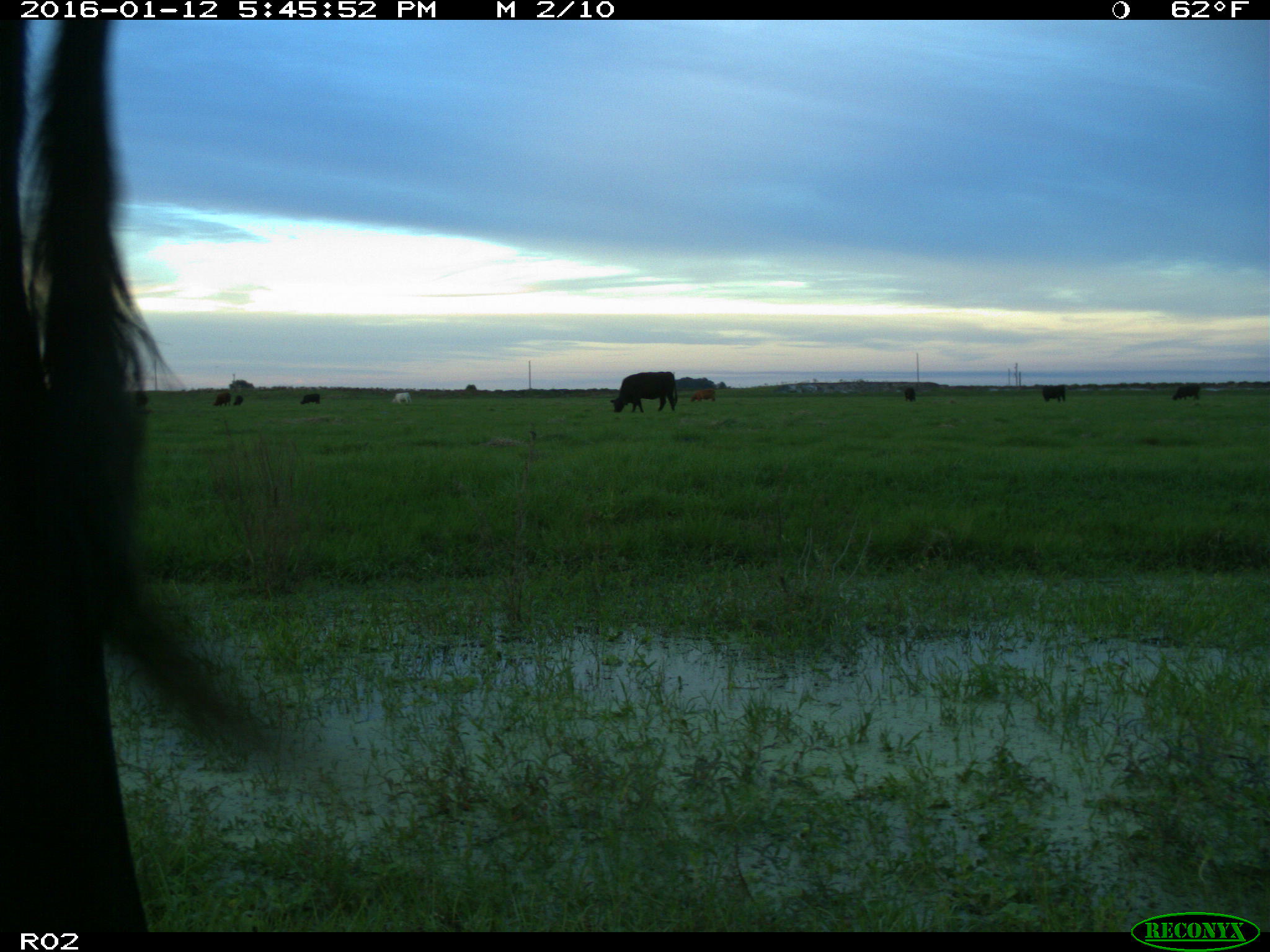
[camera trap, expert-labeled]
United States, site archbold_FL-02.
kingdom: Animalia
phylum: Chordata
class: Mammalia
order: Artiodactyla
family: Bovidae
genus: Bos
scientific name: Bos taurus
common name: domestic cow